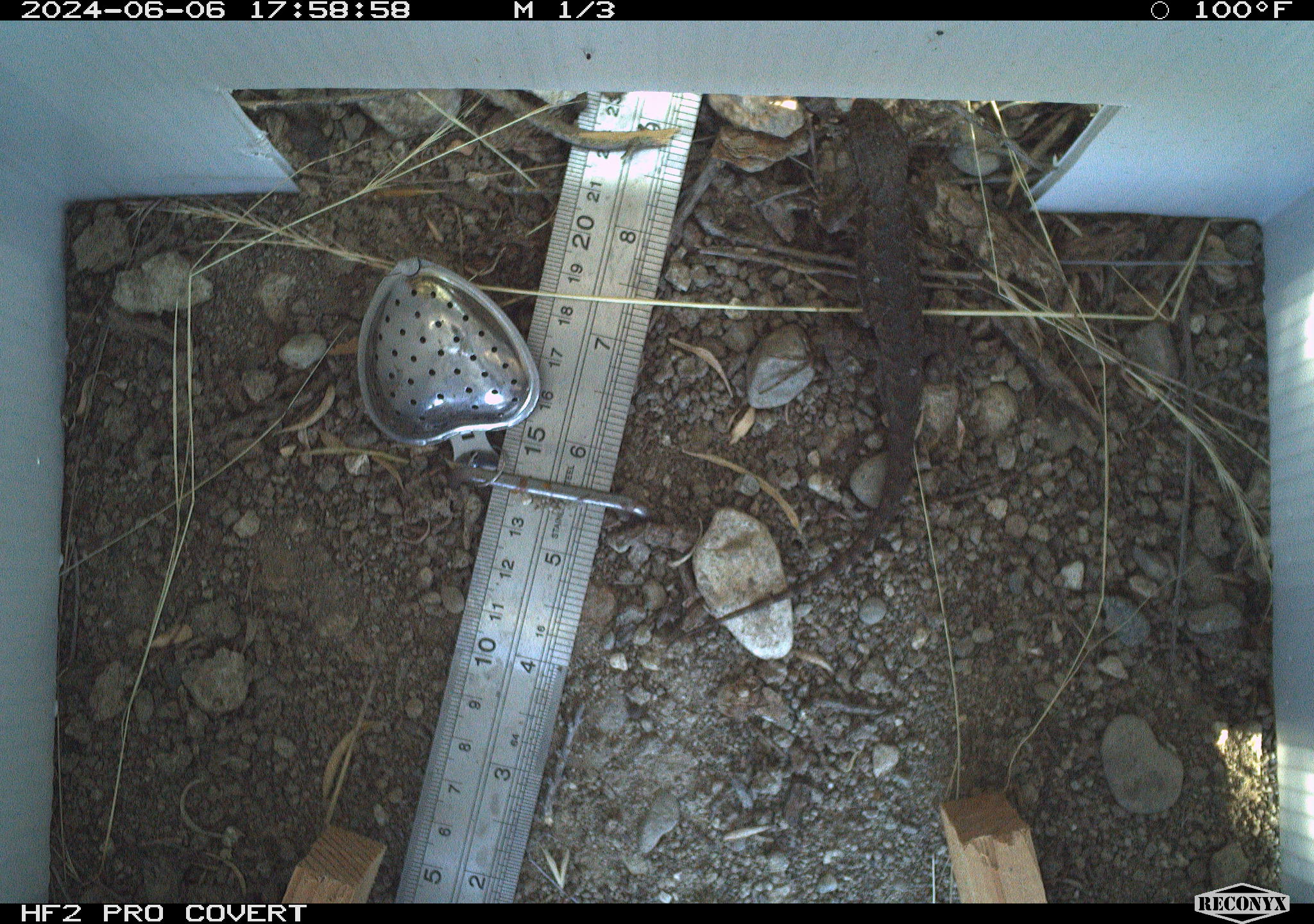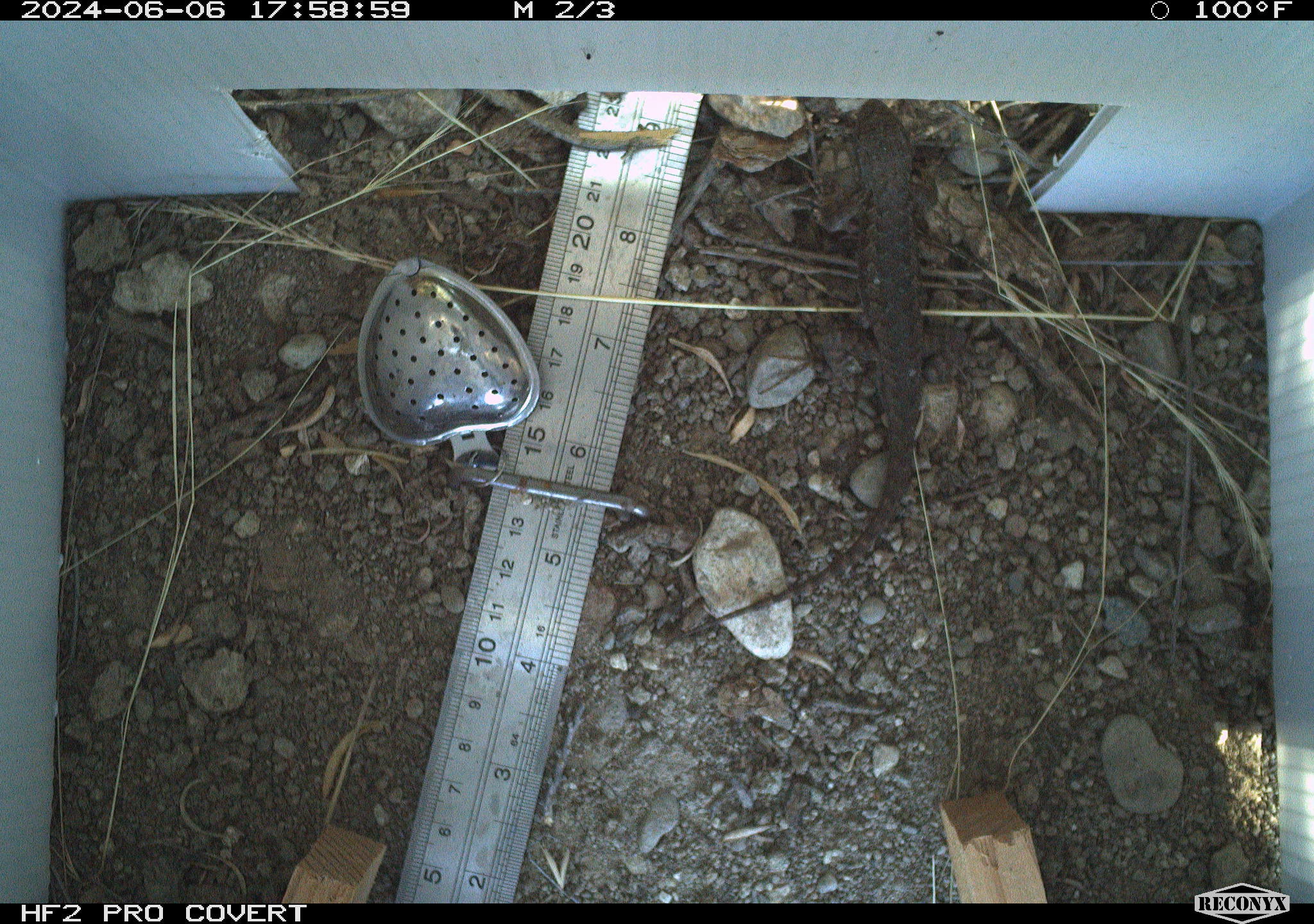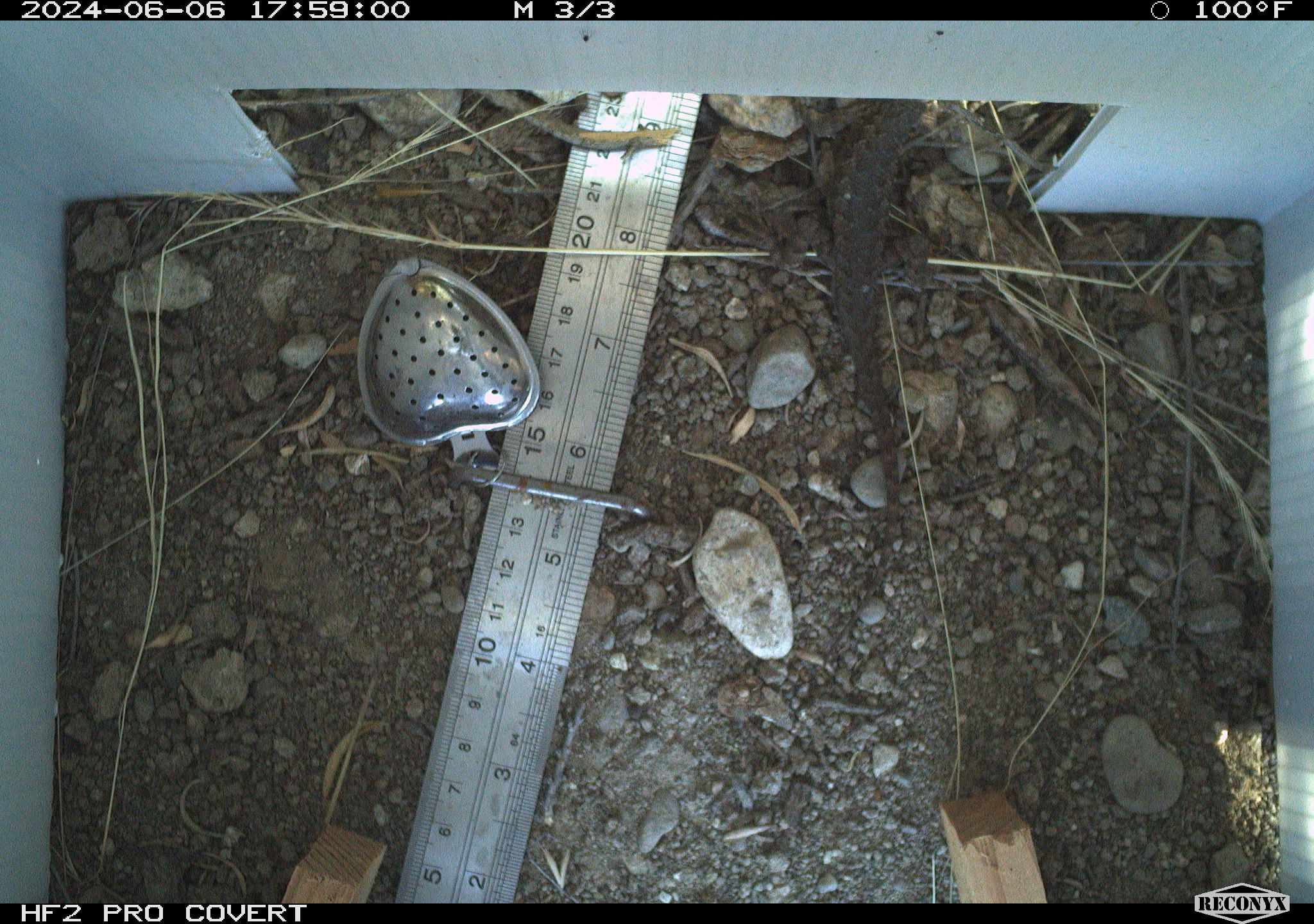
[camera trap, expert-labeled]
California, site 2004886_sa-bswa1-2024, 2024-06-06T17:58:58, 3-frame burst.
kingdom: Animalia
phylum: Chordata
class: Reptilia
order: Squamata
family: Phrynosomatidae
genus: Sceloporus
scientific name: Sceloporus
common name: spiny lizards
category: sceloporus species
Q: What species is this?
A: Sceloporus species (spiny lizards) (Sceloporus).